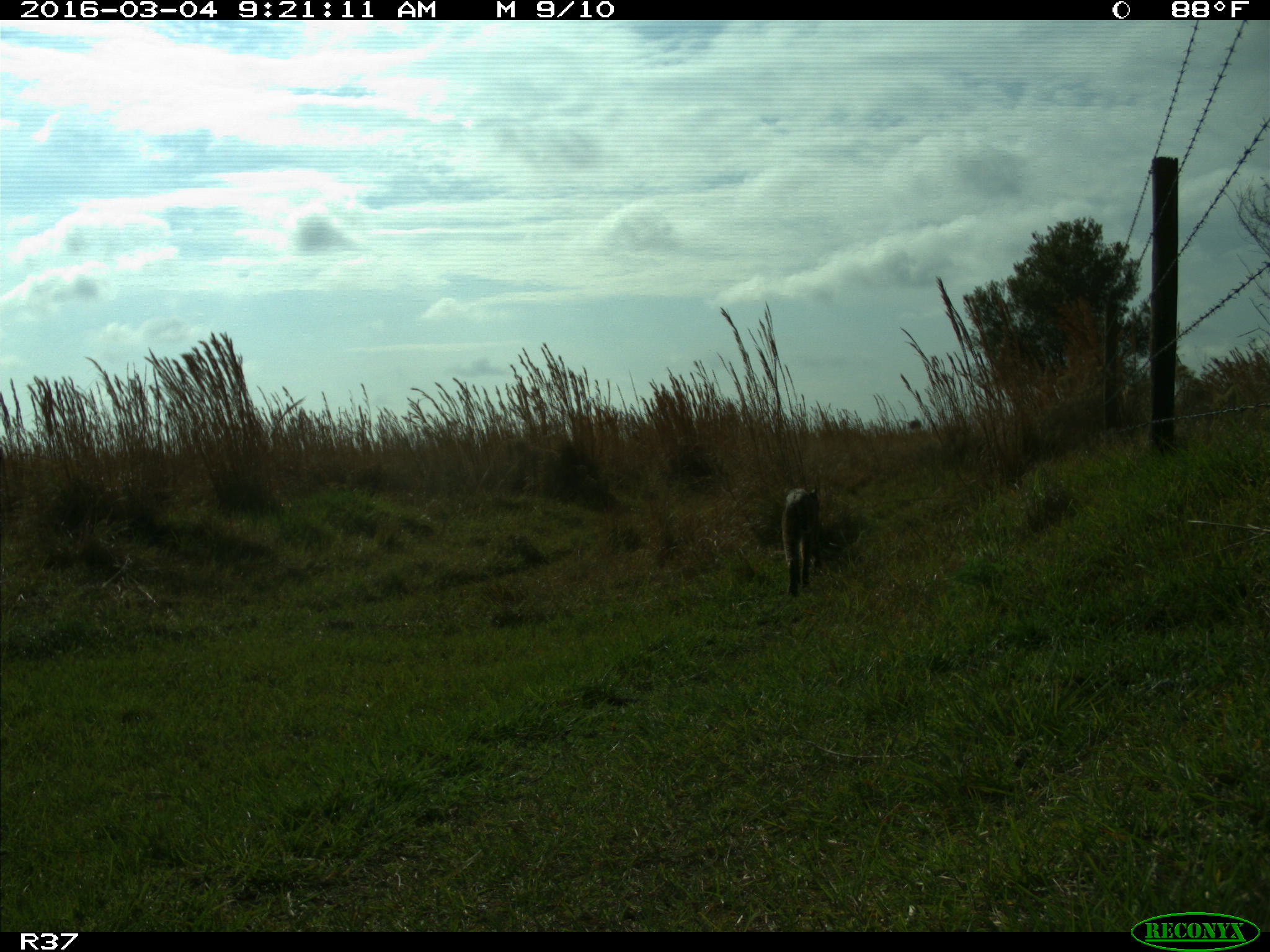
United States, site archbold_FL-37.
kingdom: Animalia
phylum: Chordata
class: Mammalia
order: Carnivora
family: Felidae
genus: Lynx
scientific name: Lynx rufus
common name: bobcat